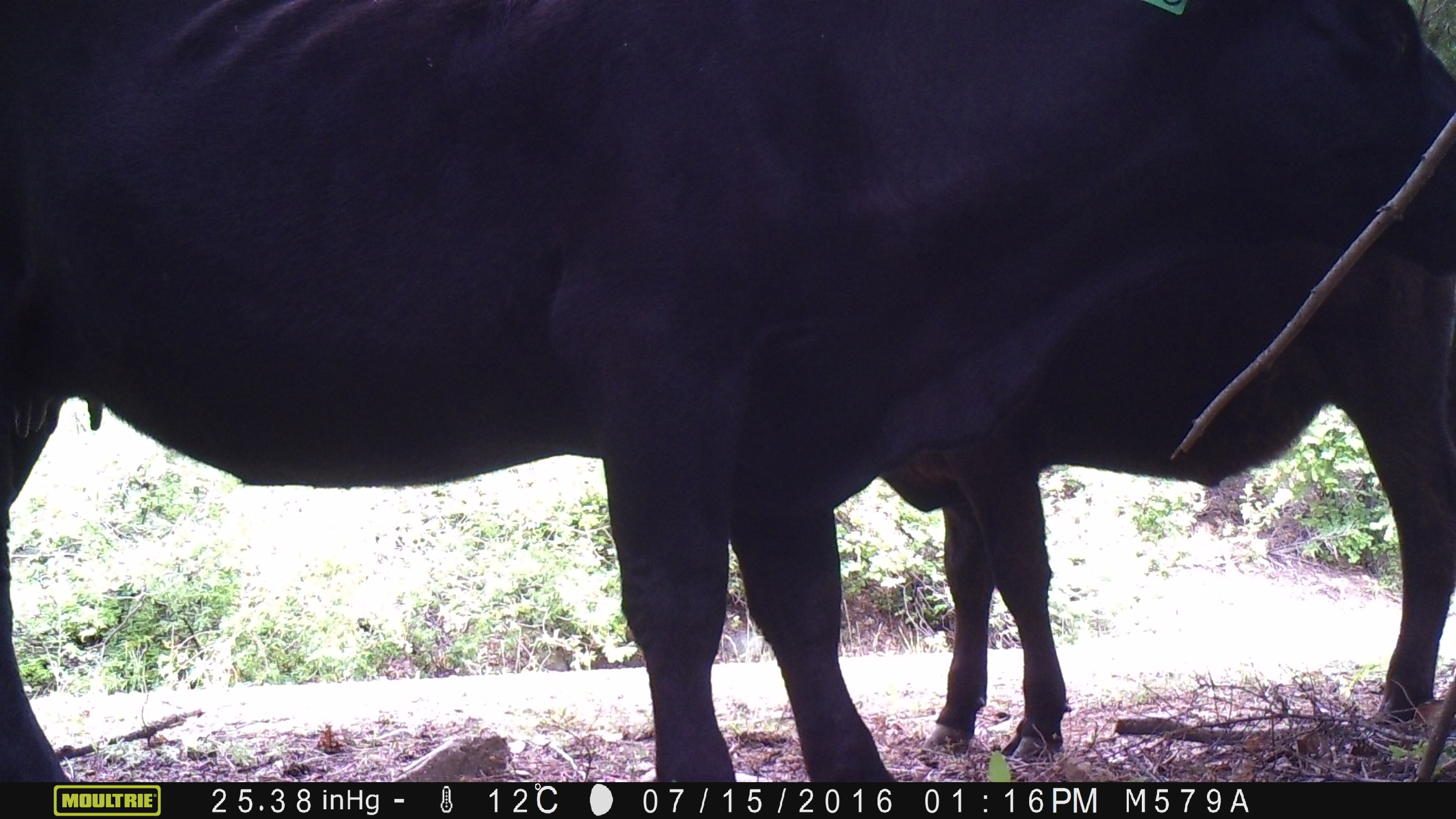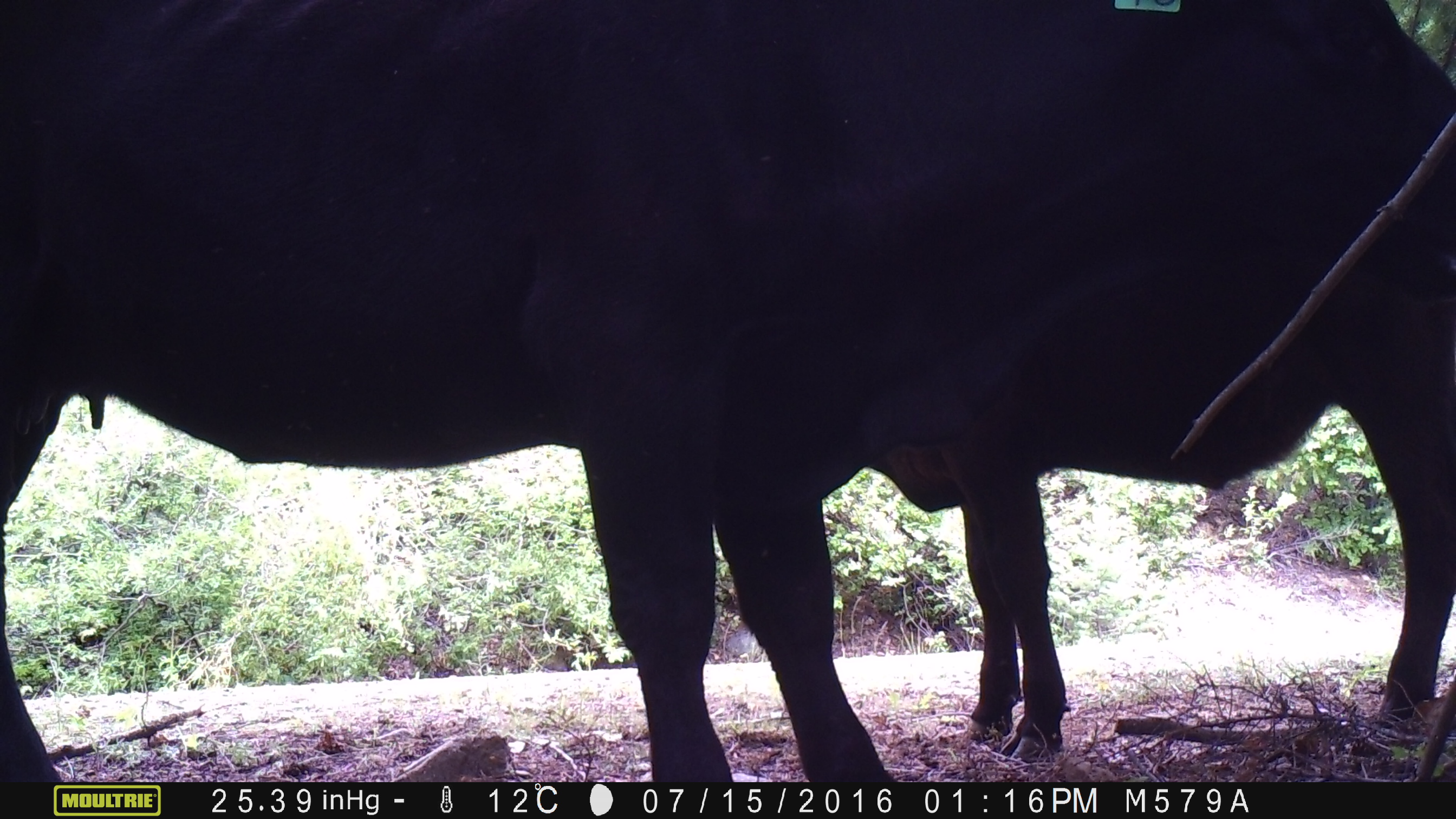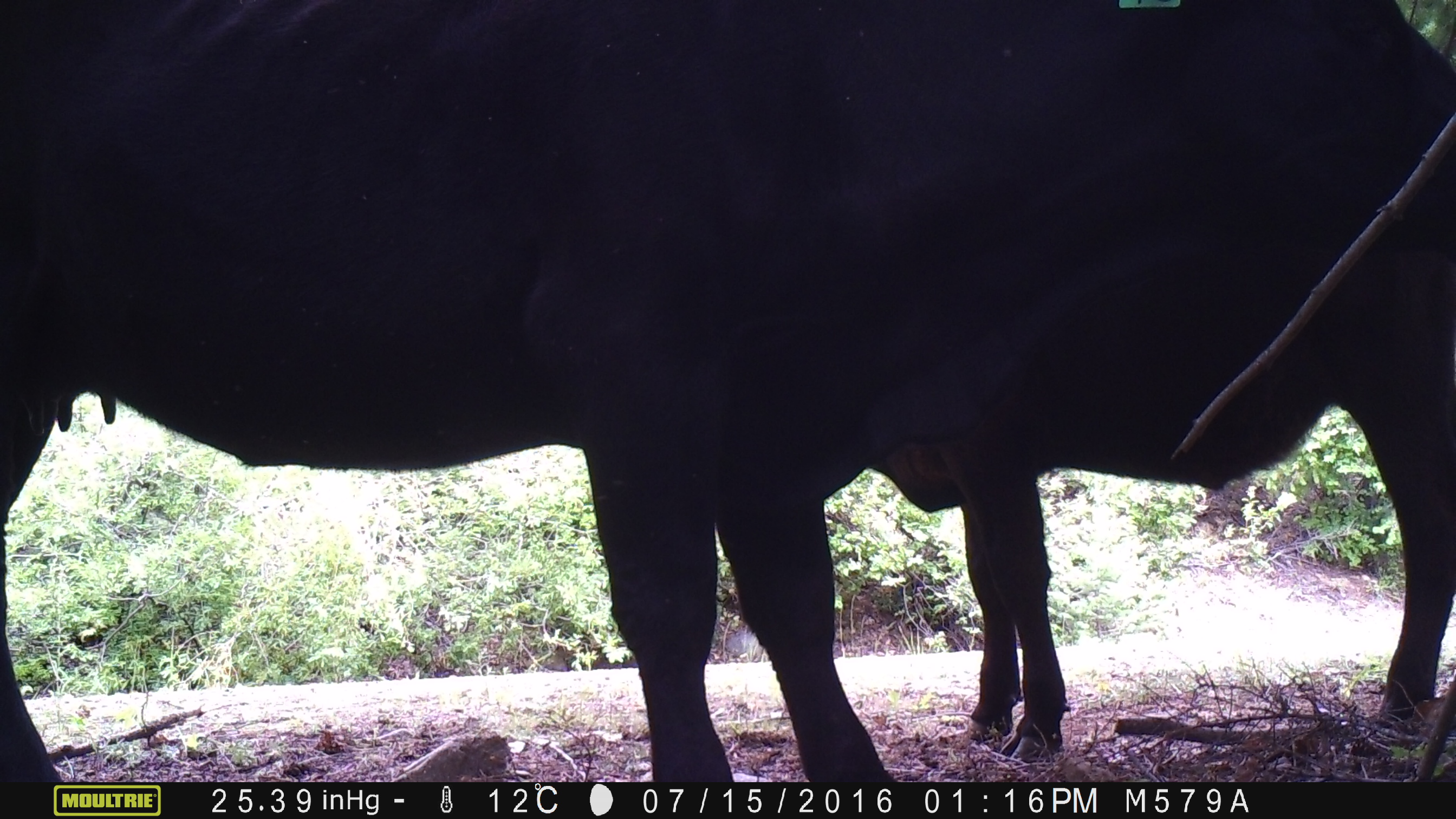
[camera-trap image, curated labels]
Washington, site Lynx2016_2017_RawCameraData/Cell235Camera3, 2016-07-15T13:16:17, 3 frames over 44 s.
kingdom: Animalia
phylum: Chordata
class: Mammalia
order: Artiodactyla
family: Bovidae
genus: Bos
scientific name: Bos taurus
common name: domestic cattle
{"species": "domestic cattle (Bos taurus)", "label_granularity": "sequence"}